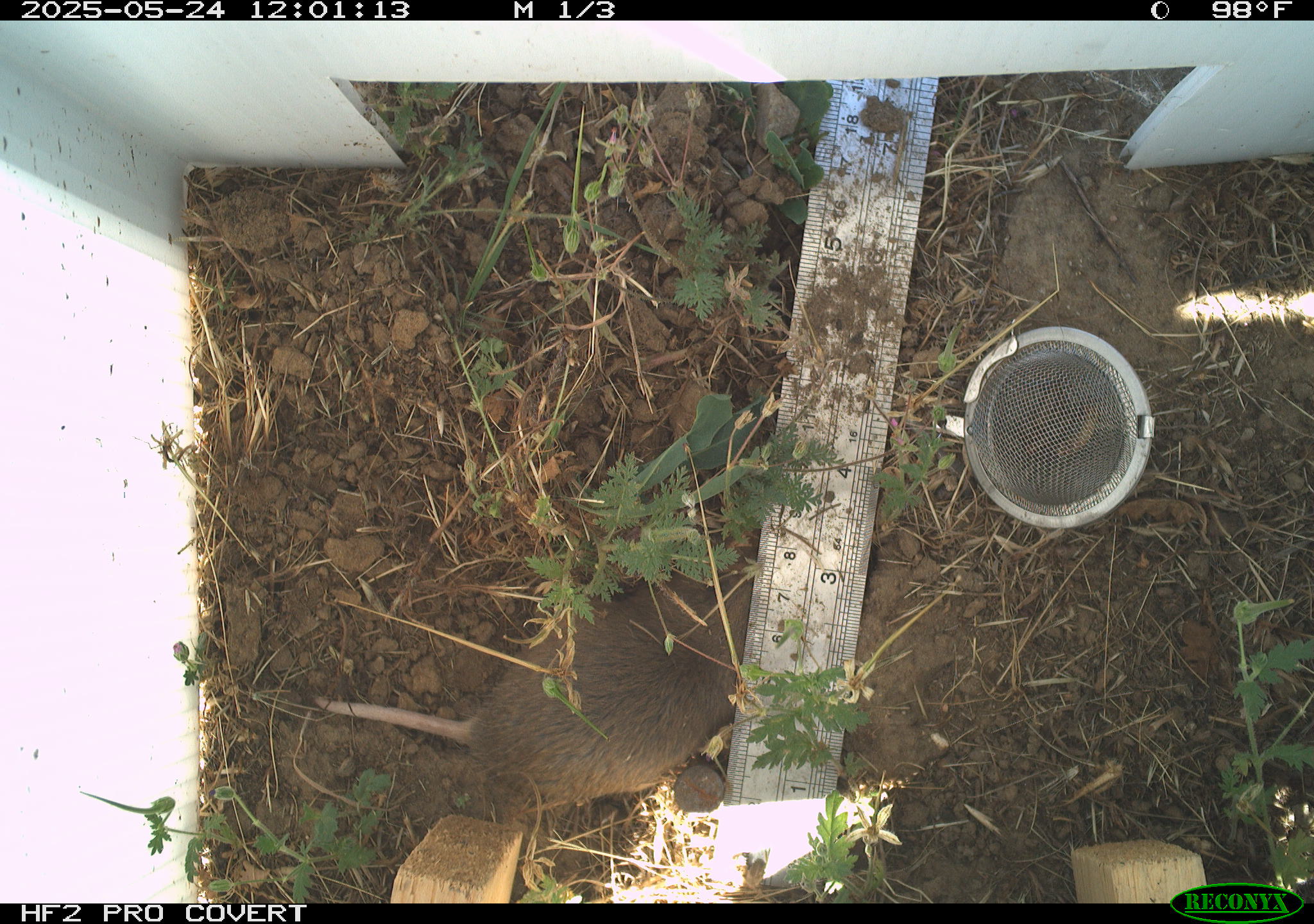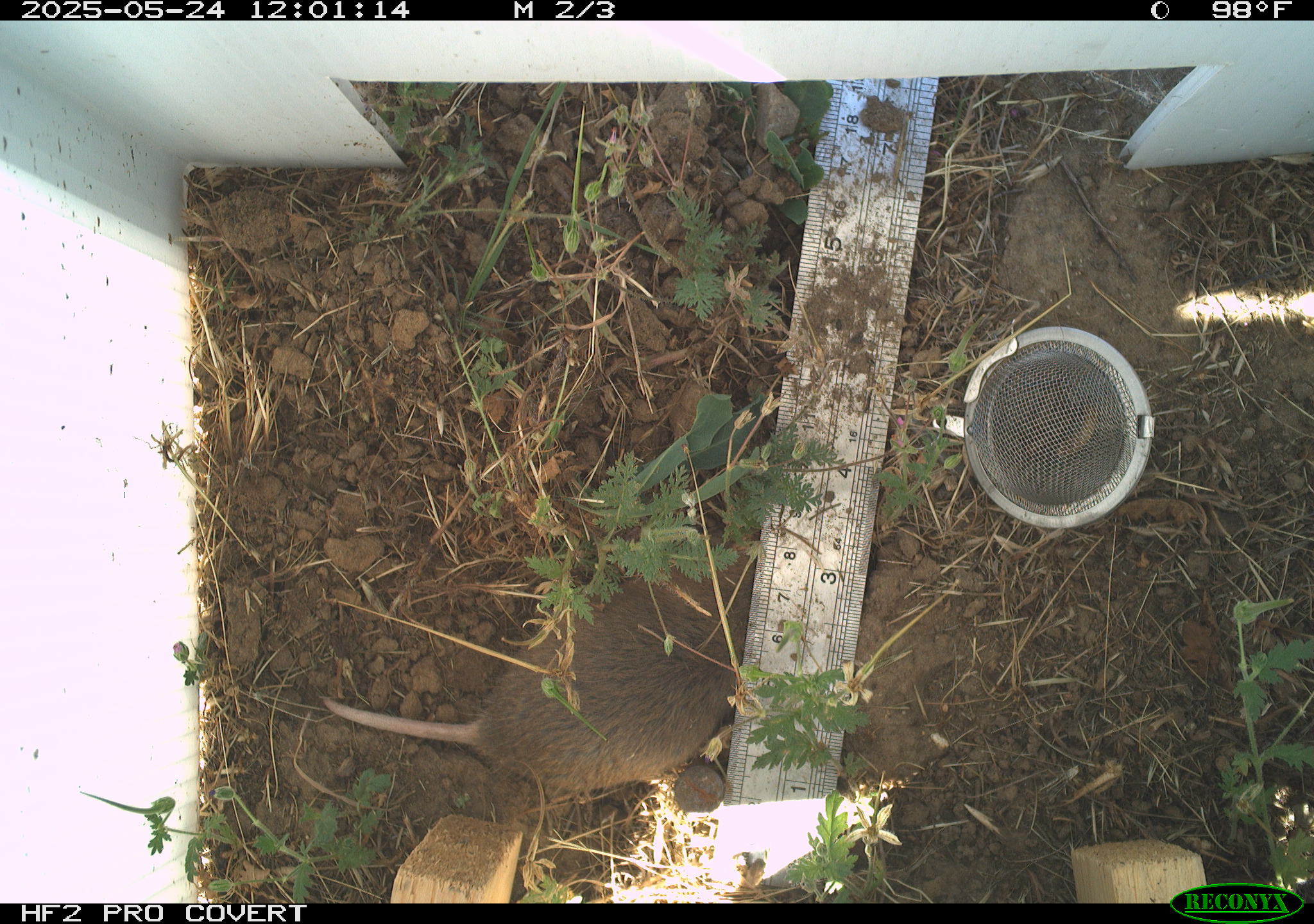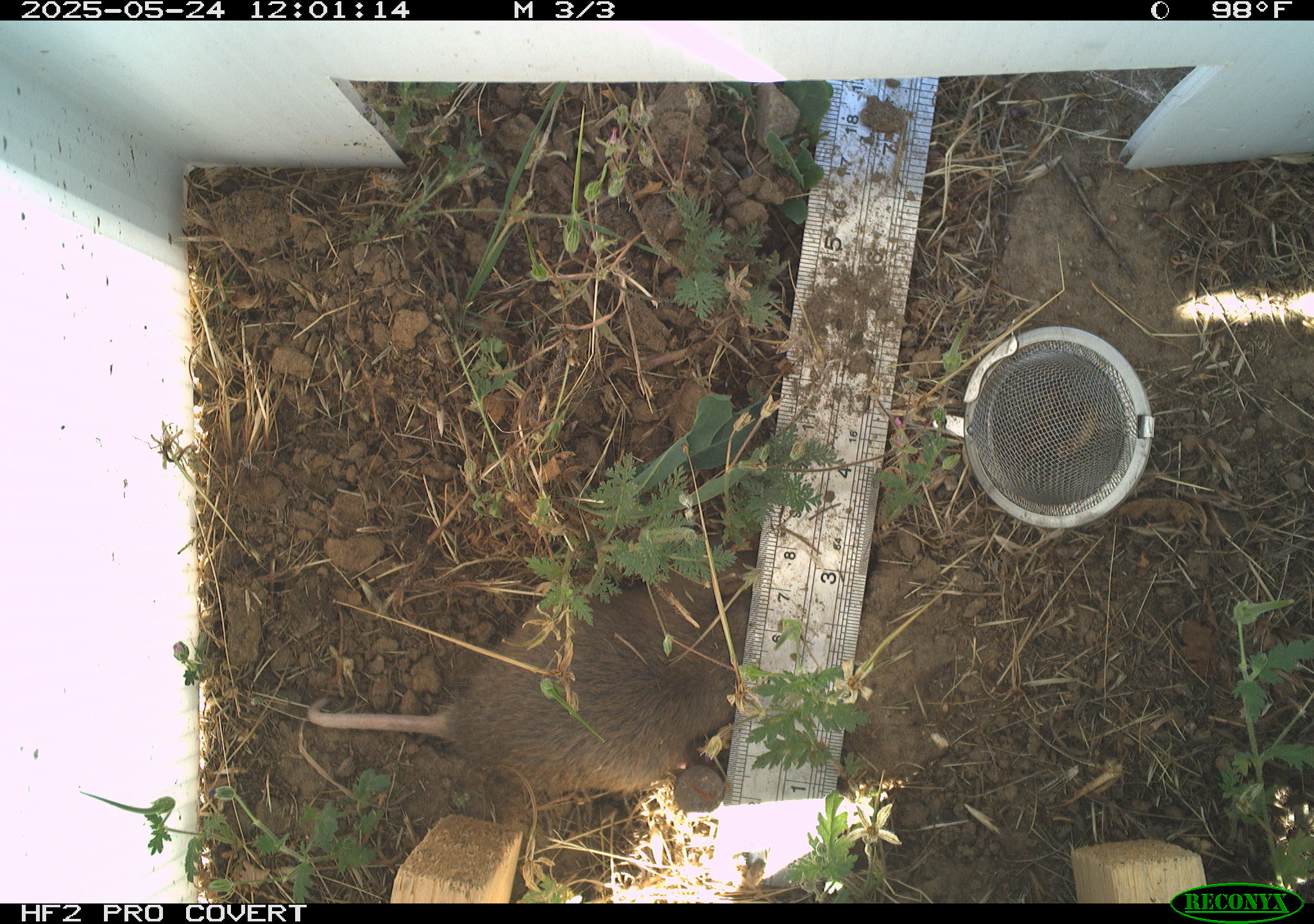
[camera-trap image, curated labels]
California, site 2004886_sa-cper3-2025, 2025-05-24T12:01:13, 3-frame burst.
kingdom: Animalia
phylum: Chordata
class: Mammalia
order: Rodentia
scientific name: Rodentia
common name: rodent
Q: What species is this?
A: Rodent (Rodentia).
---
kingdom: Animalia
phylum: Chordata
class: Mammalia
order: Rodentia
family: Cricetidae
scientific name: Arvicolinae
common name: voles, lemmings, and muskrats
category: arvicolinae subfamily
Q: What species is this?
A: Arvicolinae subfamily (voles, lemmings, and muskrats) (Arvicolinae).